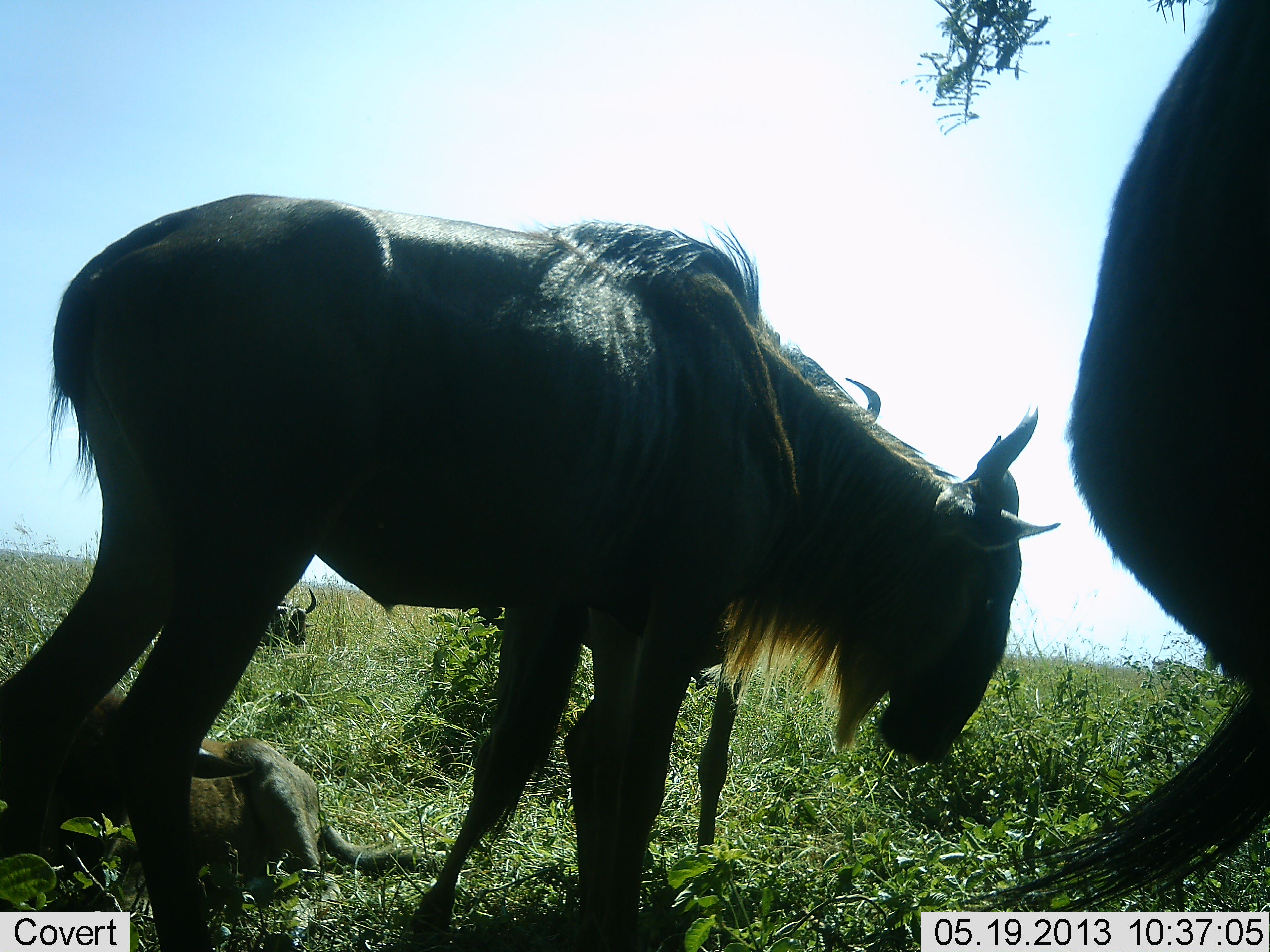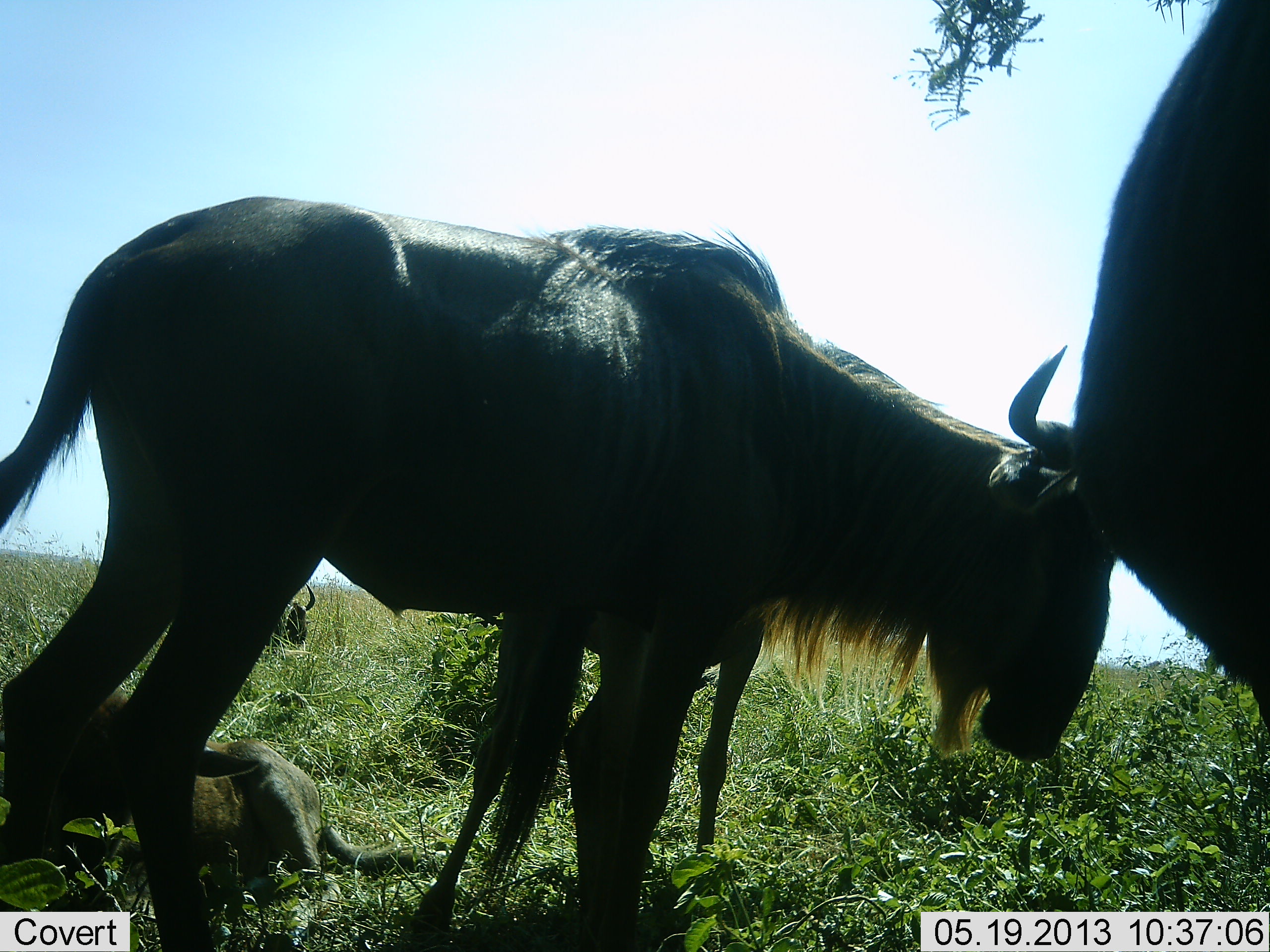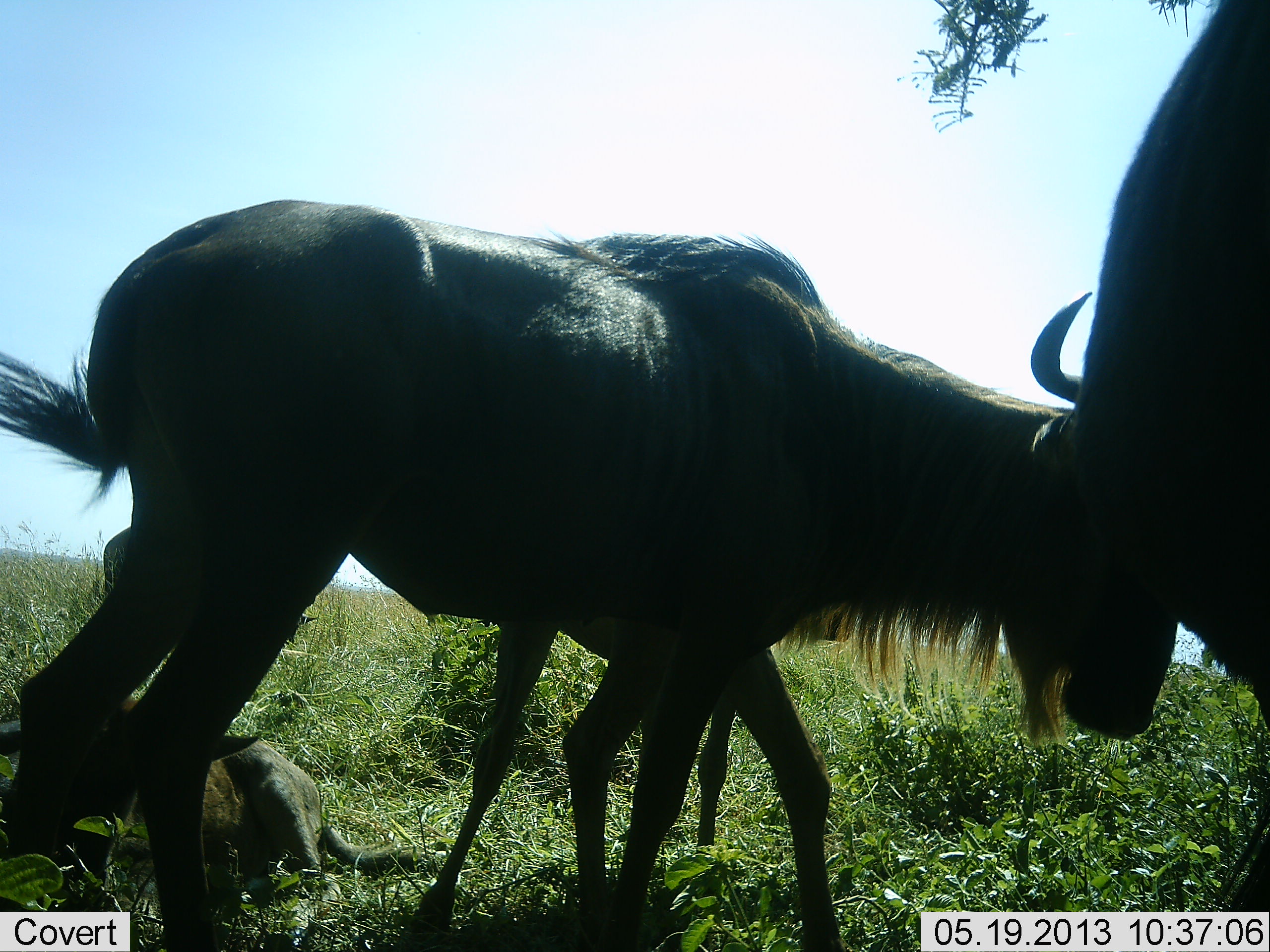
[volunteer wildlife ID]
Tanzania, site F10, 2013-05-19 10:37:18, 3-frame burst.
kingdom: Animalia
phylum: Chordata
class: Mammalia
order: Artiodactyla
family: Bovidae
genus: Connochaetes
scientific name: Connochaetes taurinus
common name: blue wildebeest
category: wildebeest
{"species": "wildebeest (blue wildebeest) (Connochaetes taurinus)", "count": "4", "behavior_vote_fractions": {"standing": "90%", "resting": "100%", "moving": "10%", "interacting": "0%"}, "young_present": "80%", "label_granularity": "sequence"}